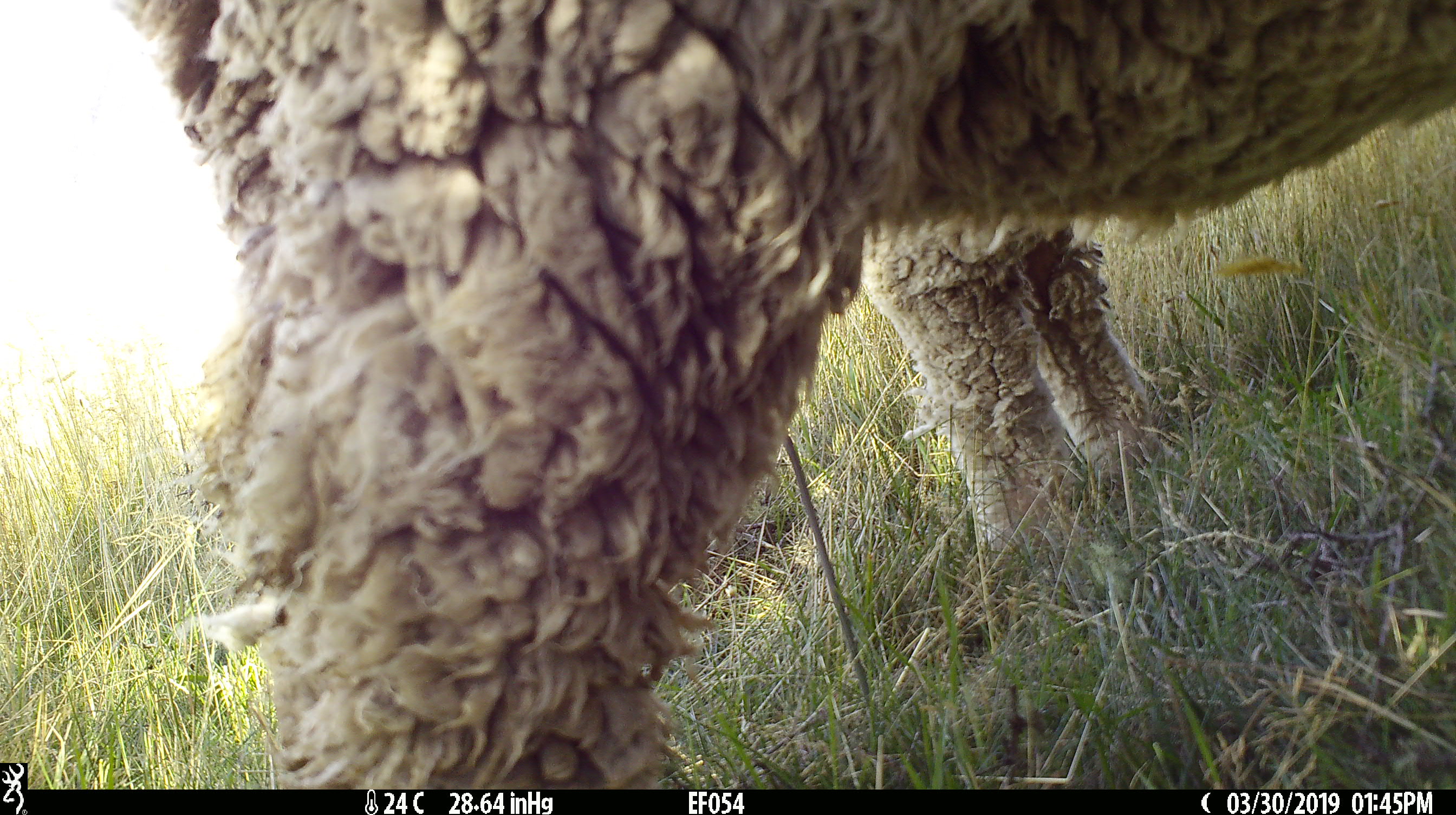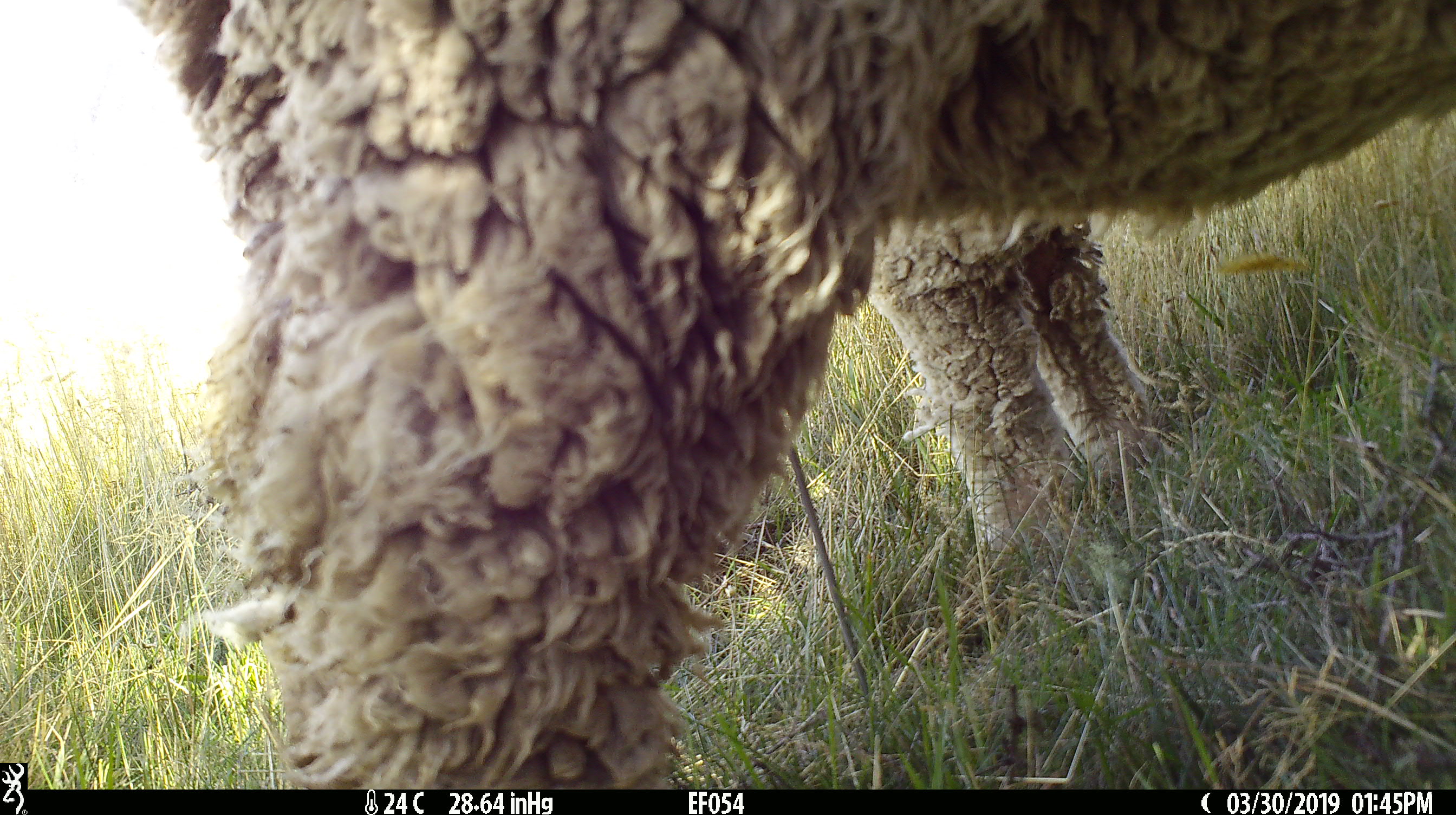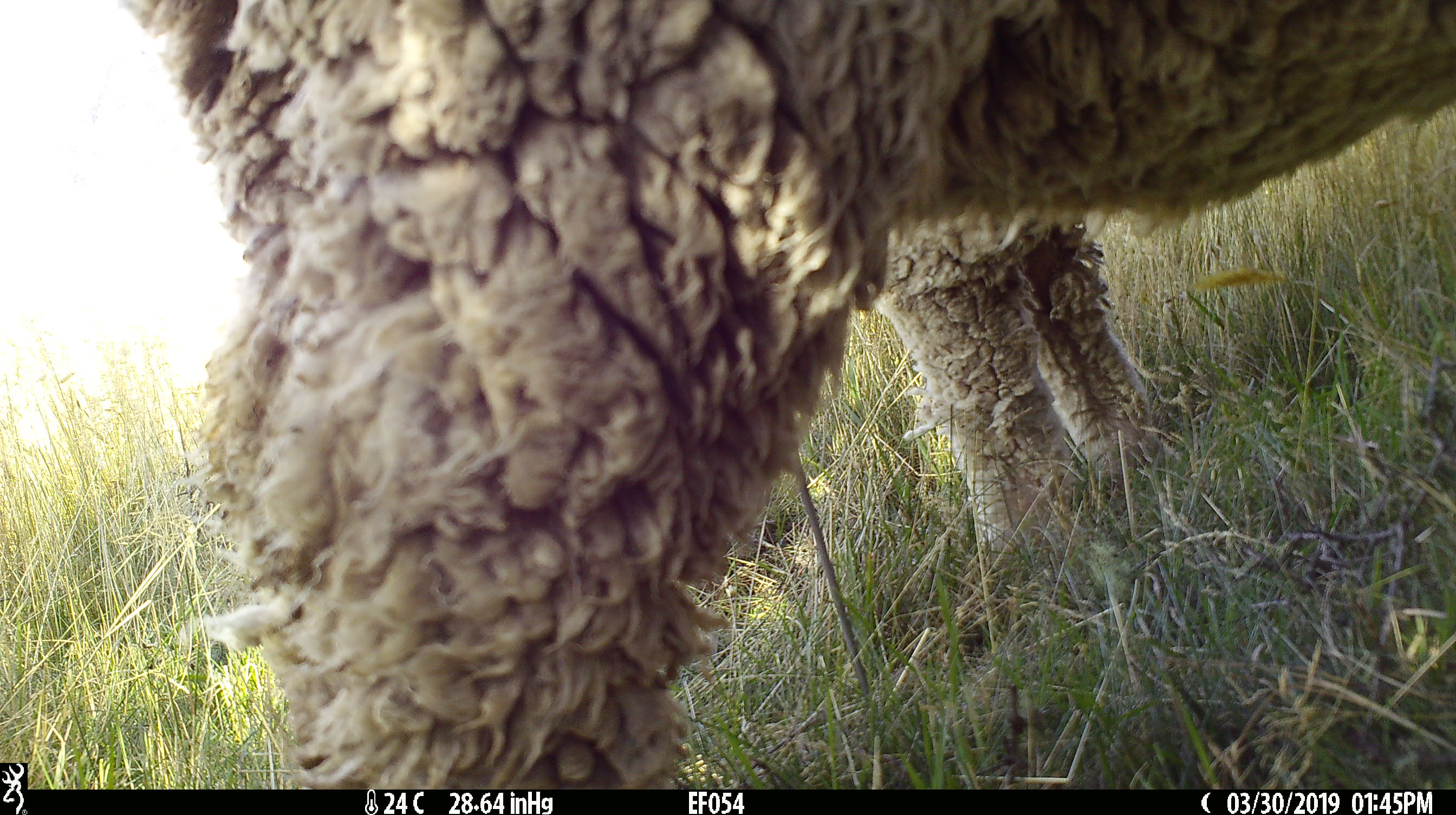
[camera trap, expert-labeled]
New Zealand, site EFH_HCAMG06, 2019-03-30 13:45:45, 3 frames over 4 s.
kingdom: Animalia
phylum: Chordata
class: Mammalia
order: Artiodactyla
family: Bovidae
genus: Ovis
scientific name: Ovis aries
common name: domestic sheep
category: sheep